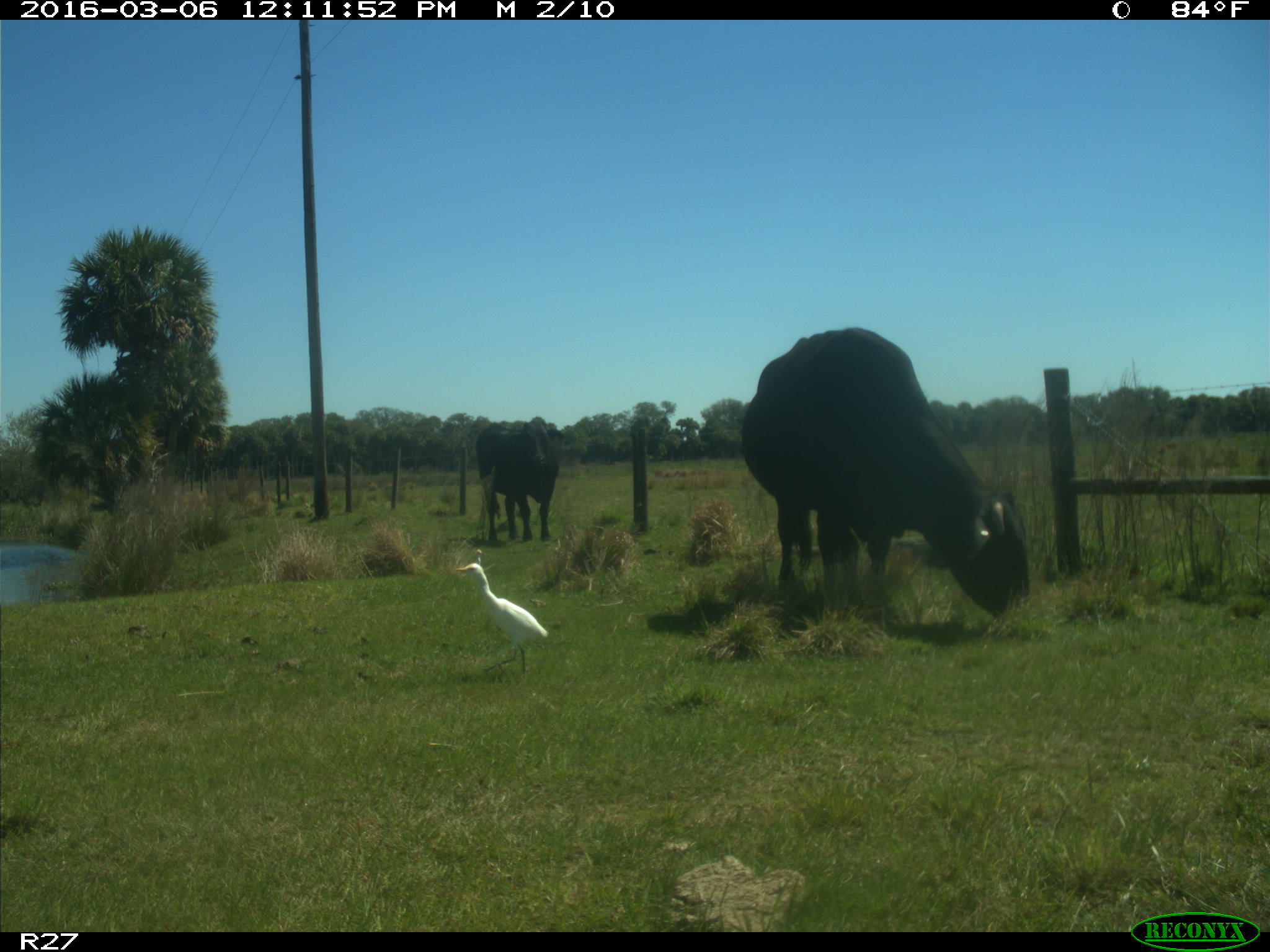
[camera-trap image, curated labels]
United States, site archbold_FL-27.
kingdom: Animalia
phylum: Chordata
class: Mammalia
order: Artiodactyla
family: Bovidae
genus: Bos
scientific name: Bos taurus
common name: domestic cow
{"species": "Bos taurus (domestic cow)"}